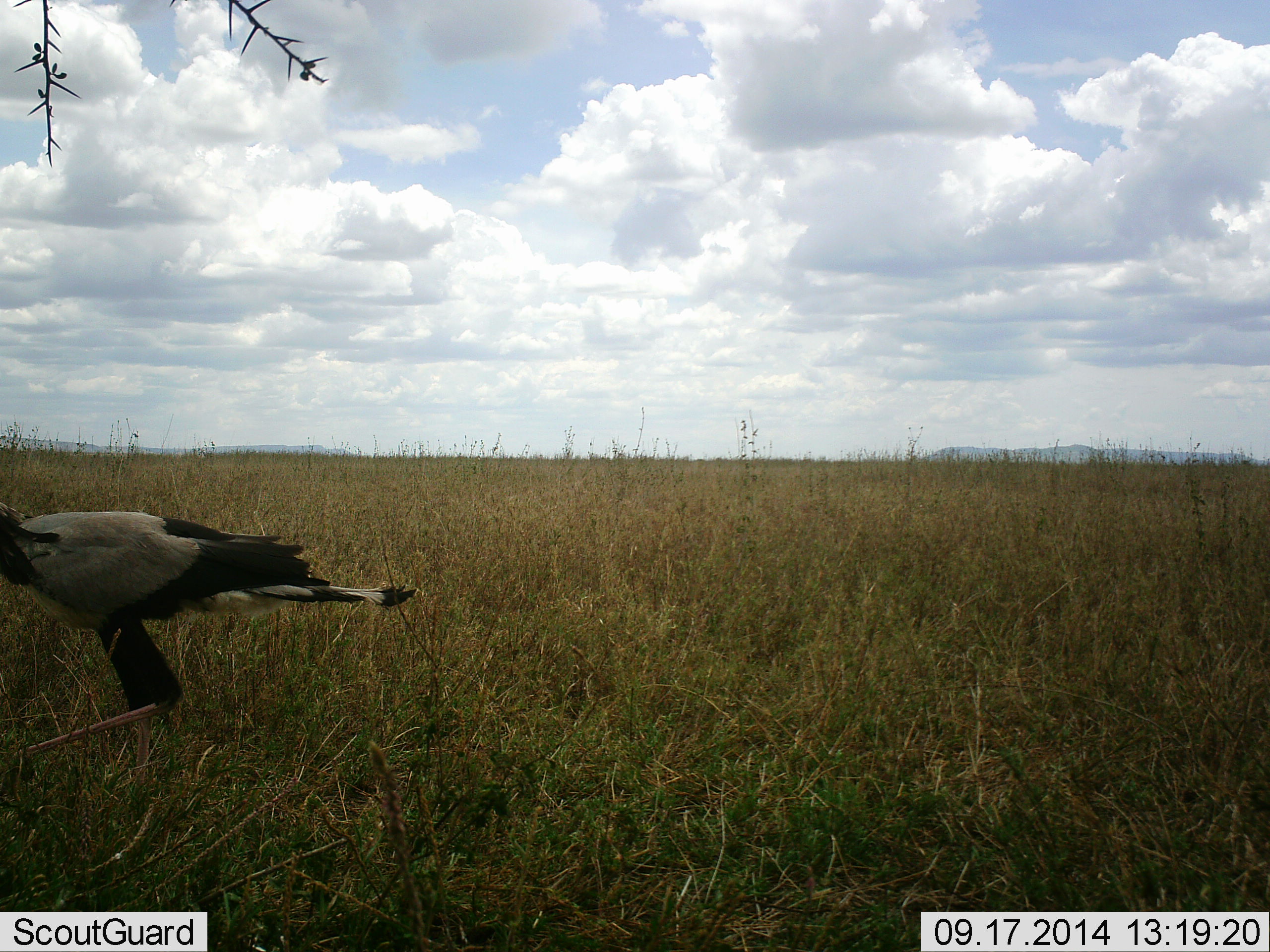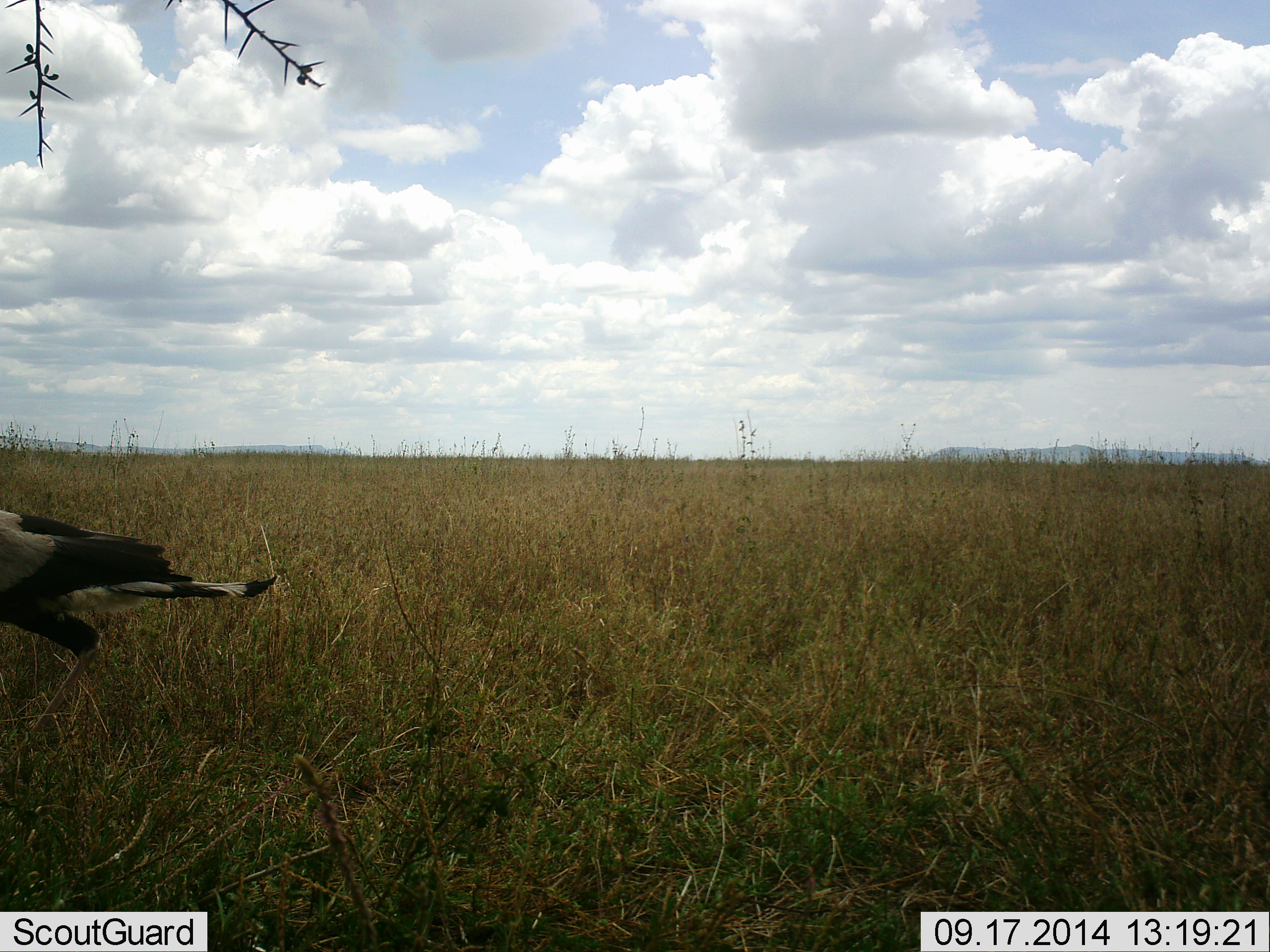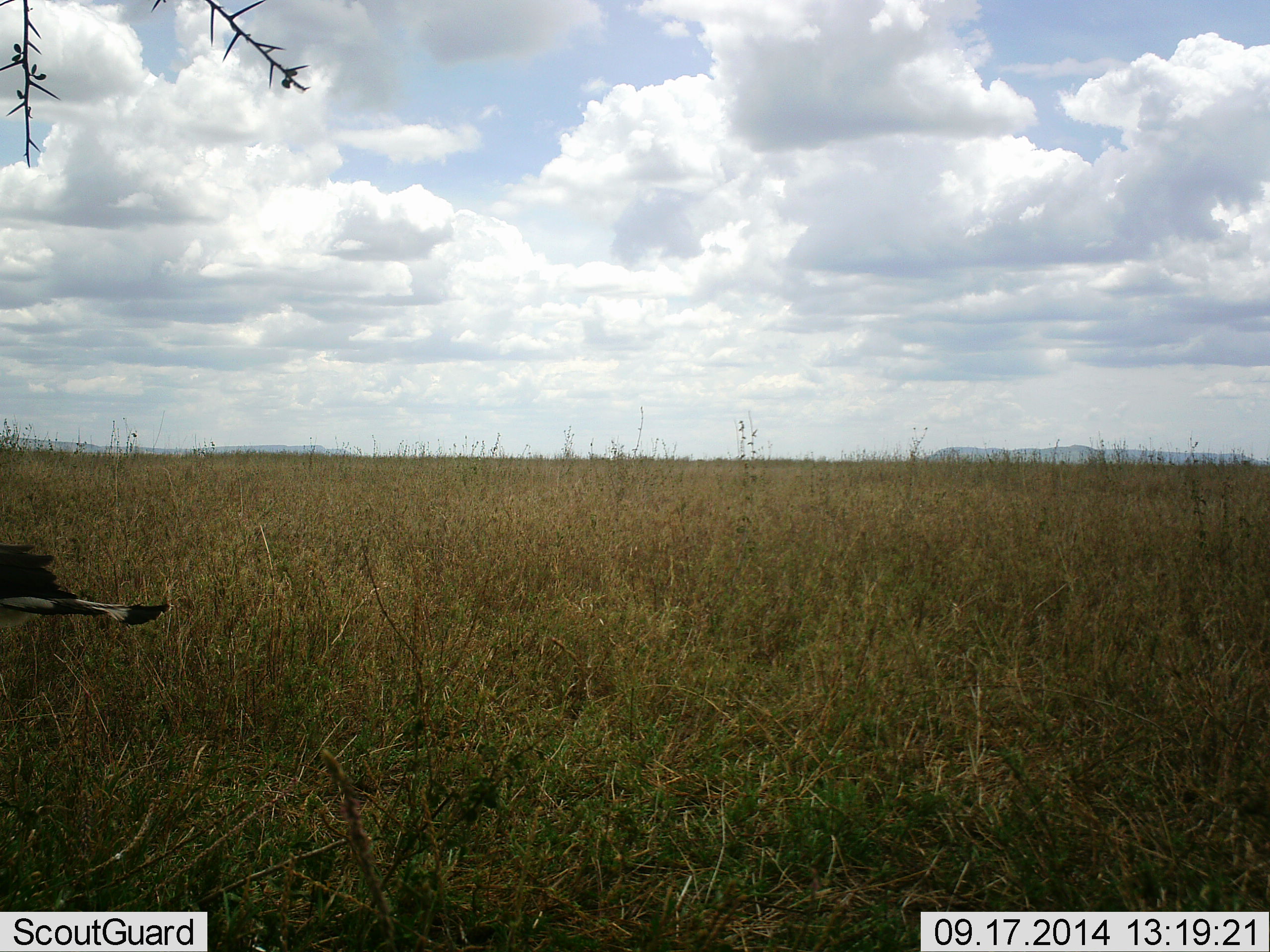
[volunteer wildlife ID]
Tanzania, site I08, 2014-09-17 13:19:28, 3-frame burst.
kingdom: Animalia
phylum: Chordata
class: Aves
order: Accipitriformes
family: Sagittariidae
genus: Sagittarius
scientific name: Sagittarius serpentarius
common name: secretary bird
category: secretarybird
Secretarybird (secretary bird) (Sagittarius serpentarius), count 1. Behavior (volunteer vote fractions): standing 0%, resting 0%, moving 100%, interacting 0%. Young present (vote fraction): 0%. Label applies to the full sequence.